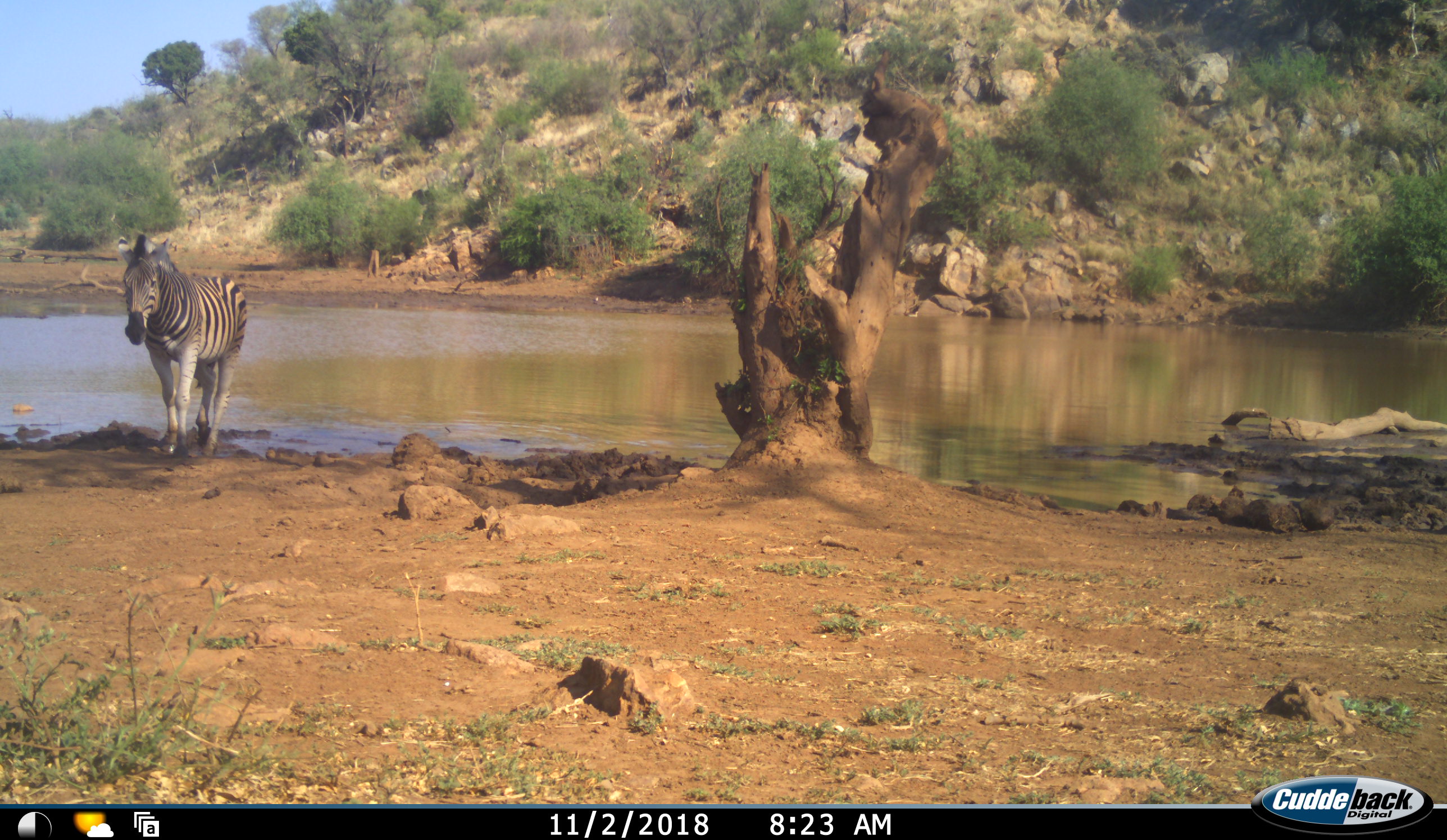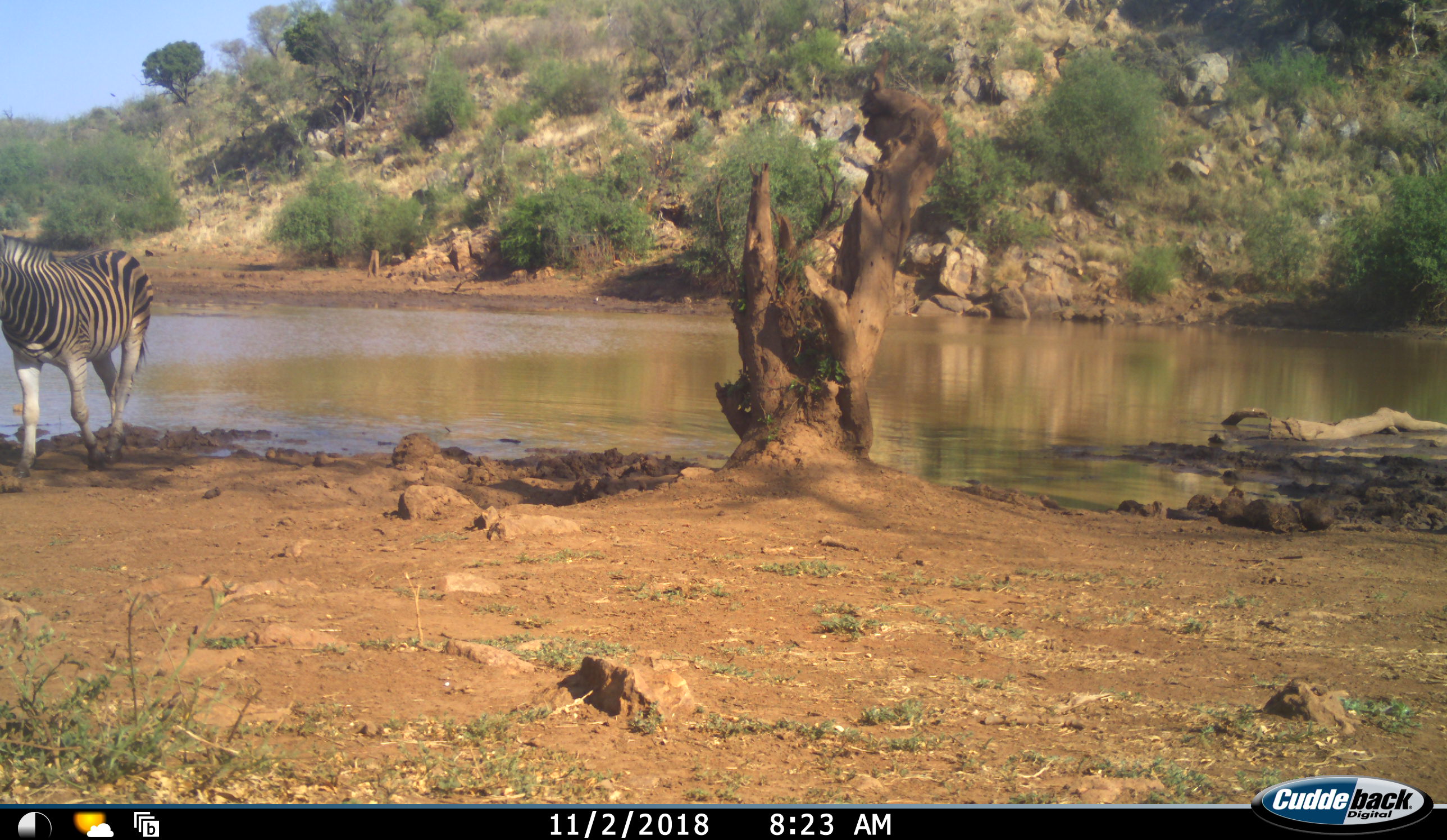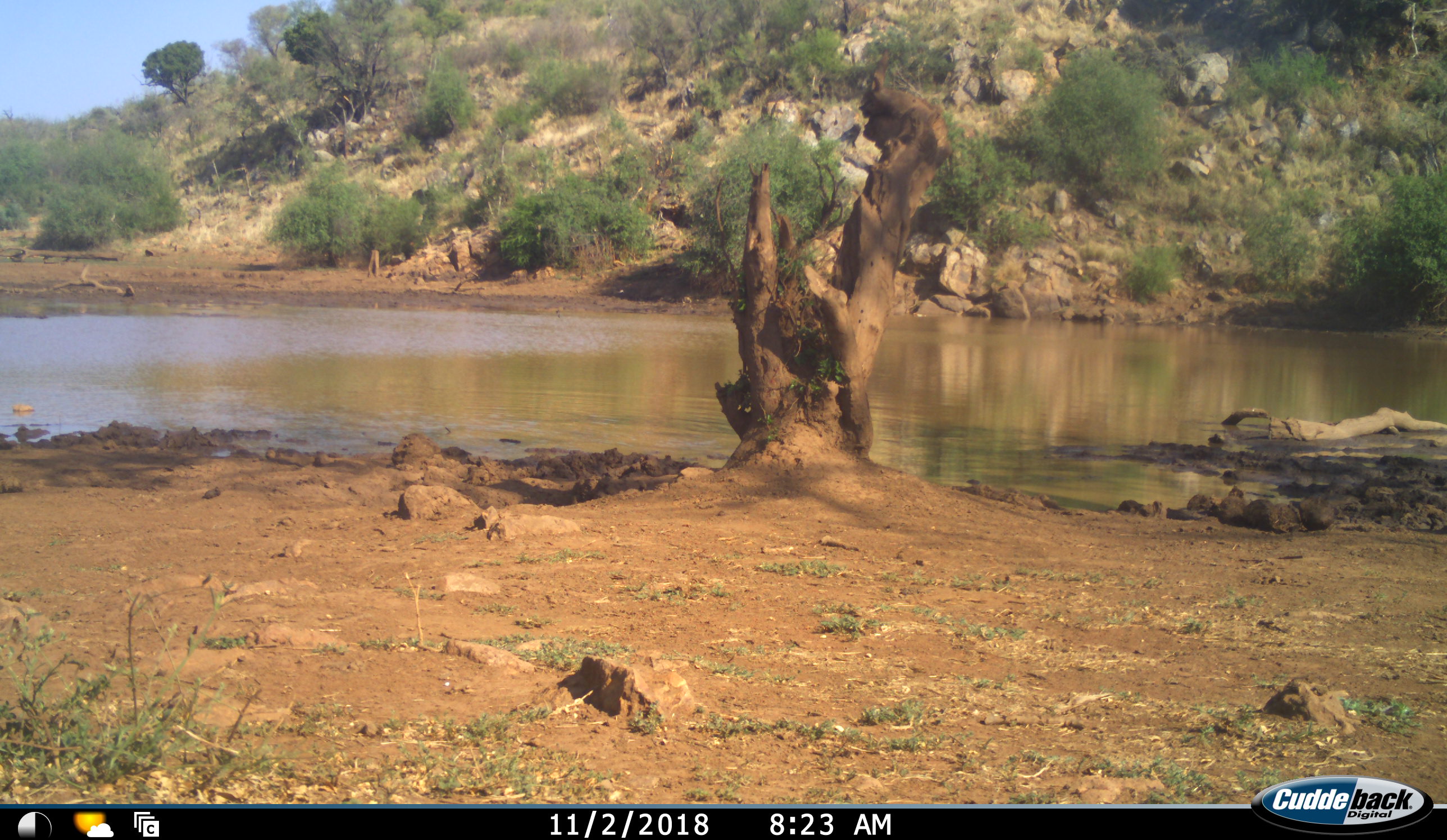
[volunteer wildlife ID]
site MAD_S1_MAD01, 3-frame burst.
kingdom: Animalia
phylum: Chordata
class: Mammalia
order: Perissodactyla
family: Equidae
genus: Equus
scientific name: Equus quagga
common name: plains zebra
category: zebraplains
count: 1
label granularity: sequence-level